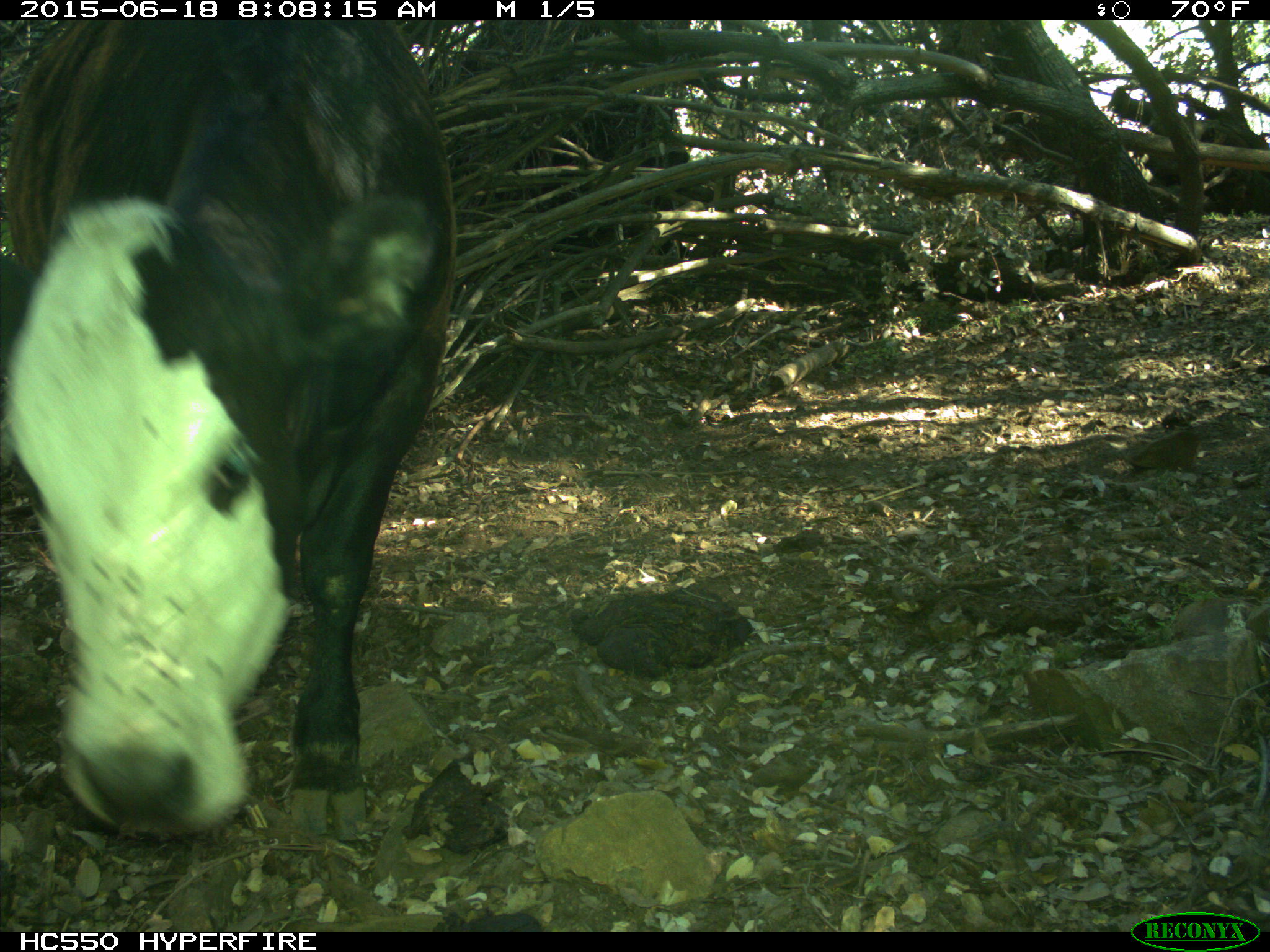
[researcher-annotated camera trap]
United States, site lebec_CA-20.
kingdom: Animalia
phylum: Chordata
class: Mammalia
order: Artiodactyla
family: Bovidae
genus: Bos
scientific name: Bos taurus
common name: domestic cow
Bos taurus (domestic cow).